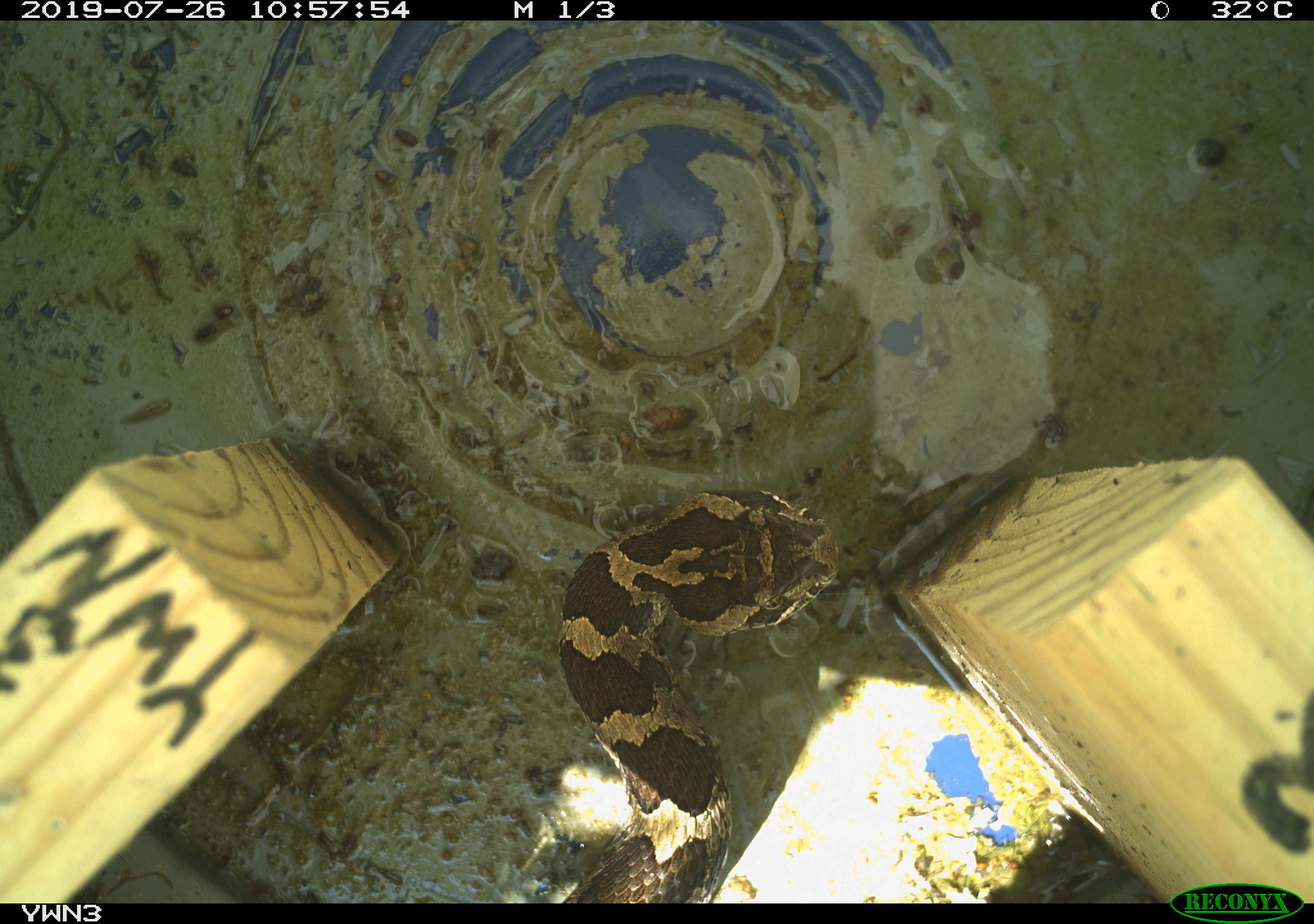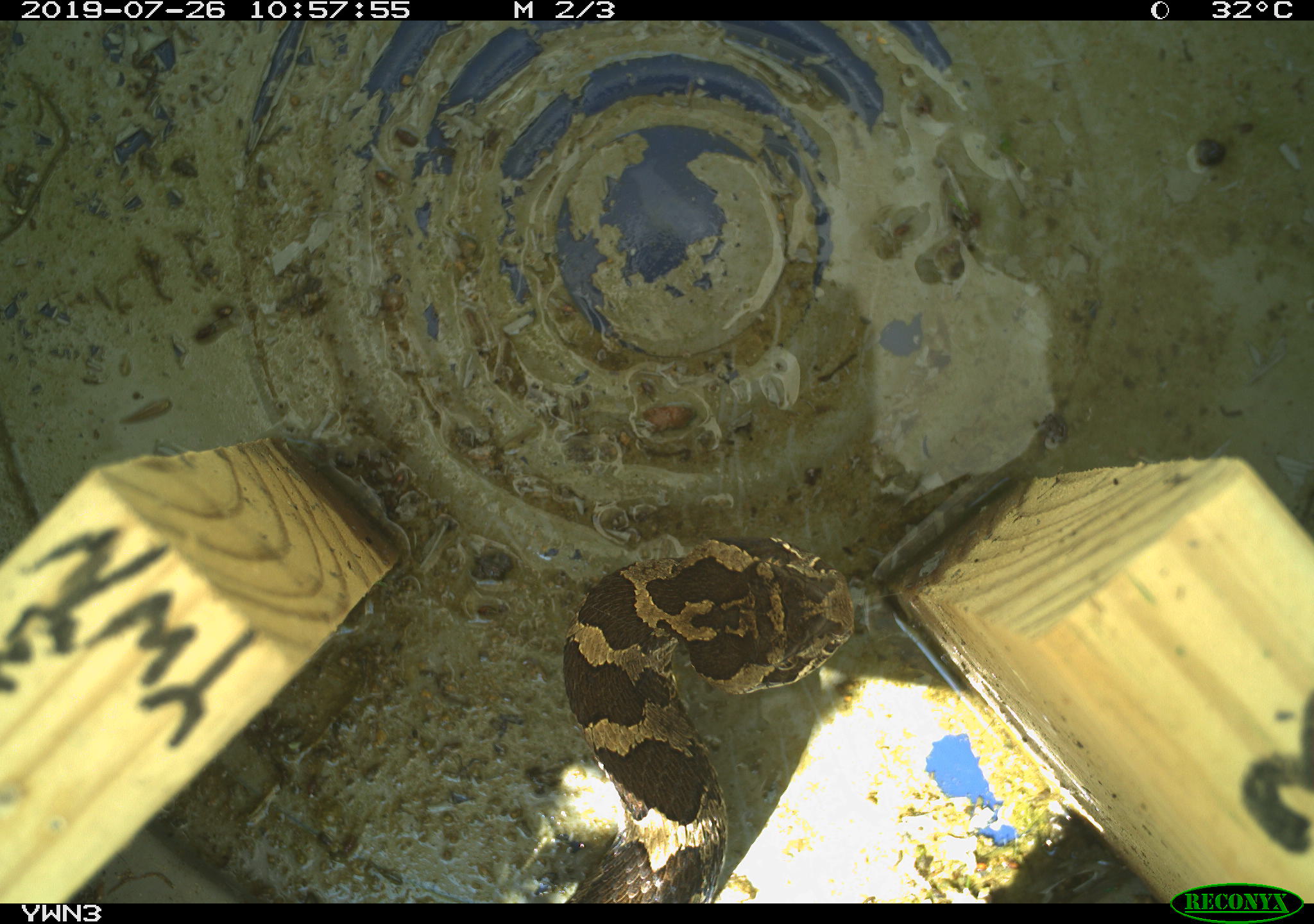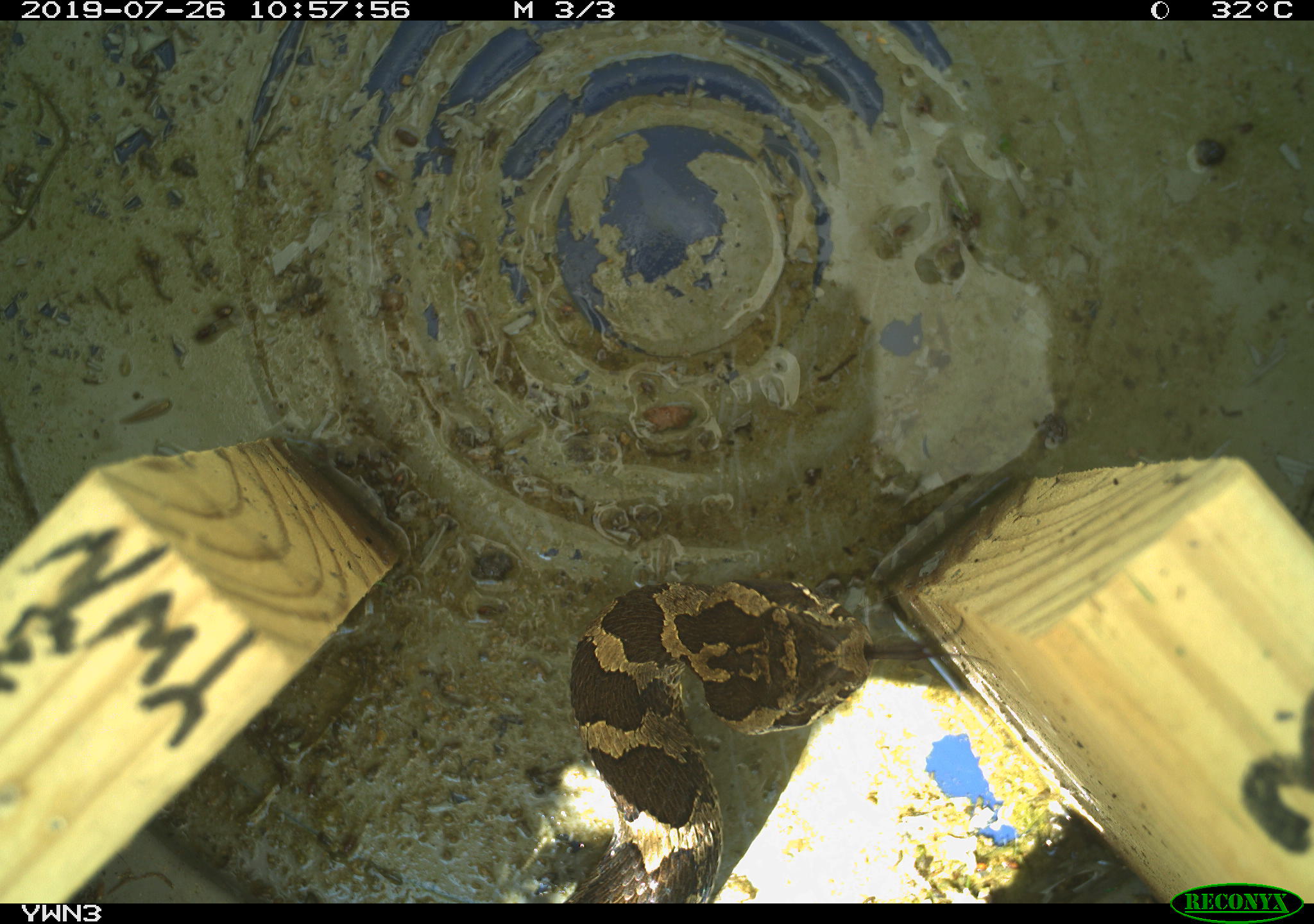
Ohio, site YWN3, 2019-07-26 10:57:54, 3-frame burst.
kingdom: Animalia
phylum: Chordata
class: Reptilia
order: Squamata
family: Viperidae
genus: Sistrurus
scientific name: Sistrurus catenatus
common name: eastern massasauga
Eastern massasauga (Sistrurus catenatus).